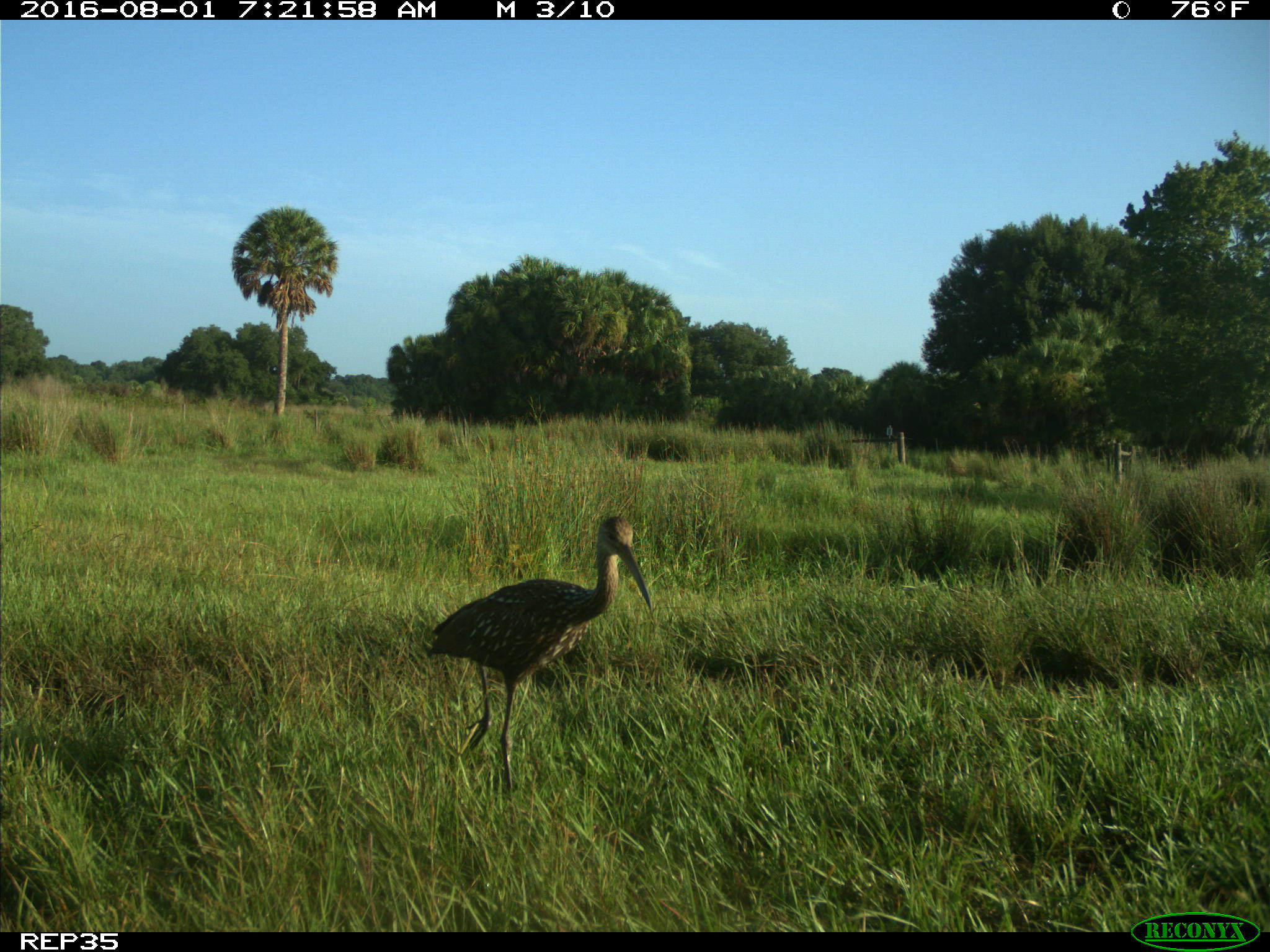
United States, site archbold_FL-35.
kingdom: Animalia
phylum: Chordata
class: Aves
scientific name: Aves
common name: birds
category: unidentified bird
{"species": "unidentified bird (birds) (Aves)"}